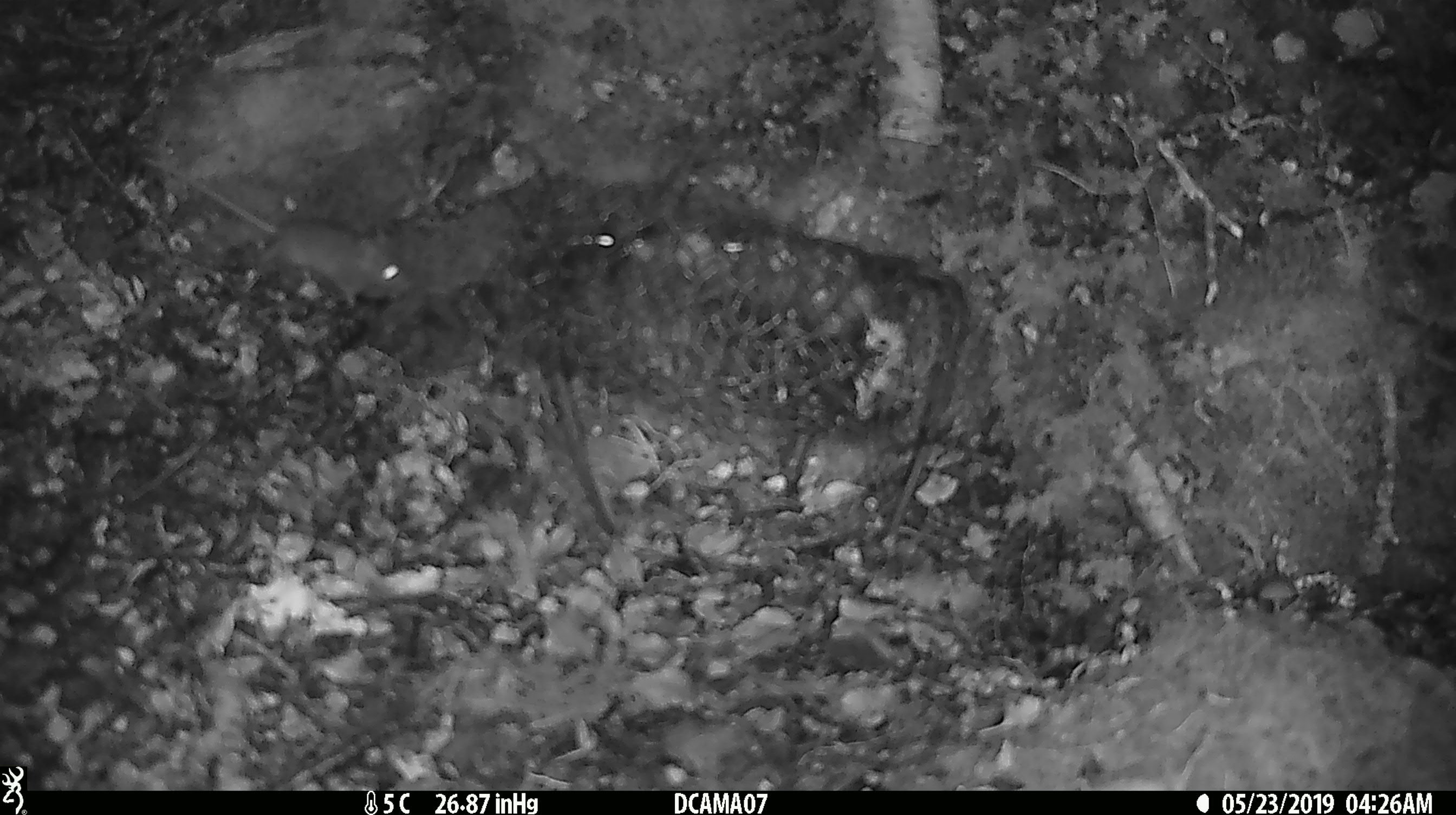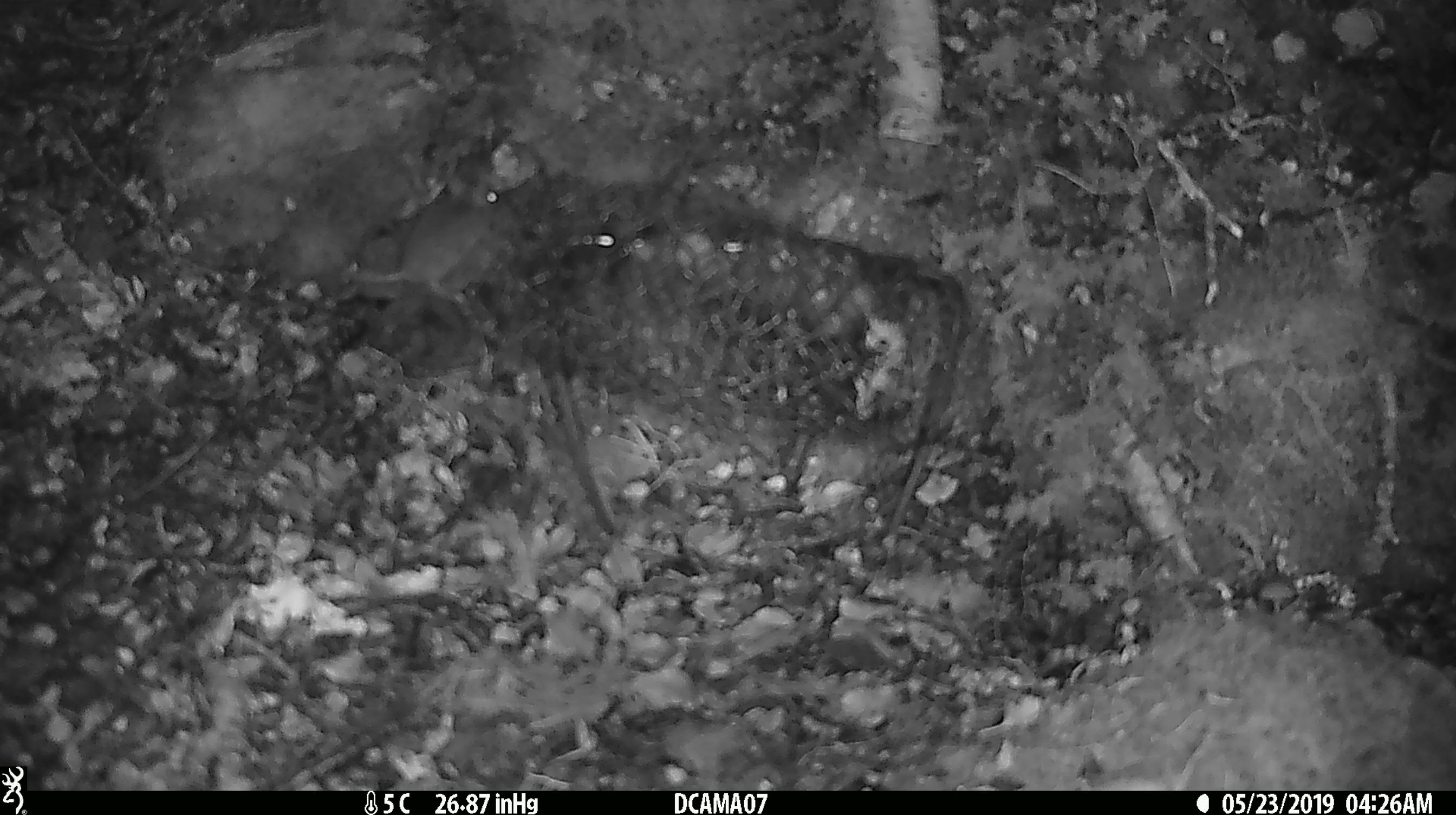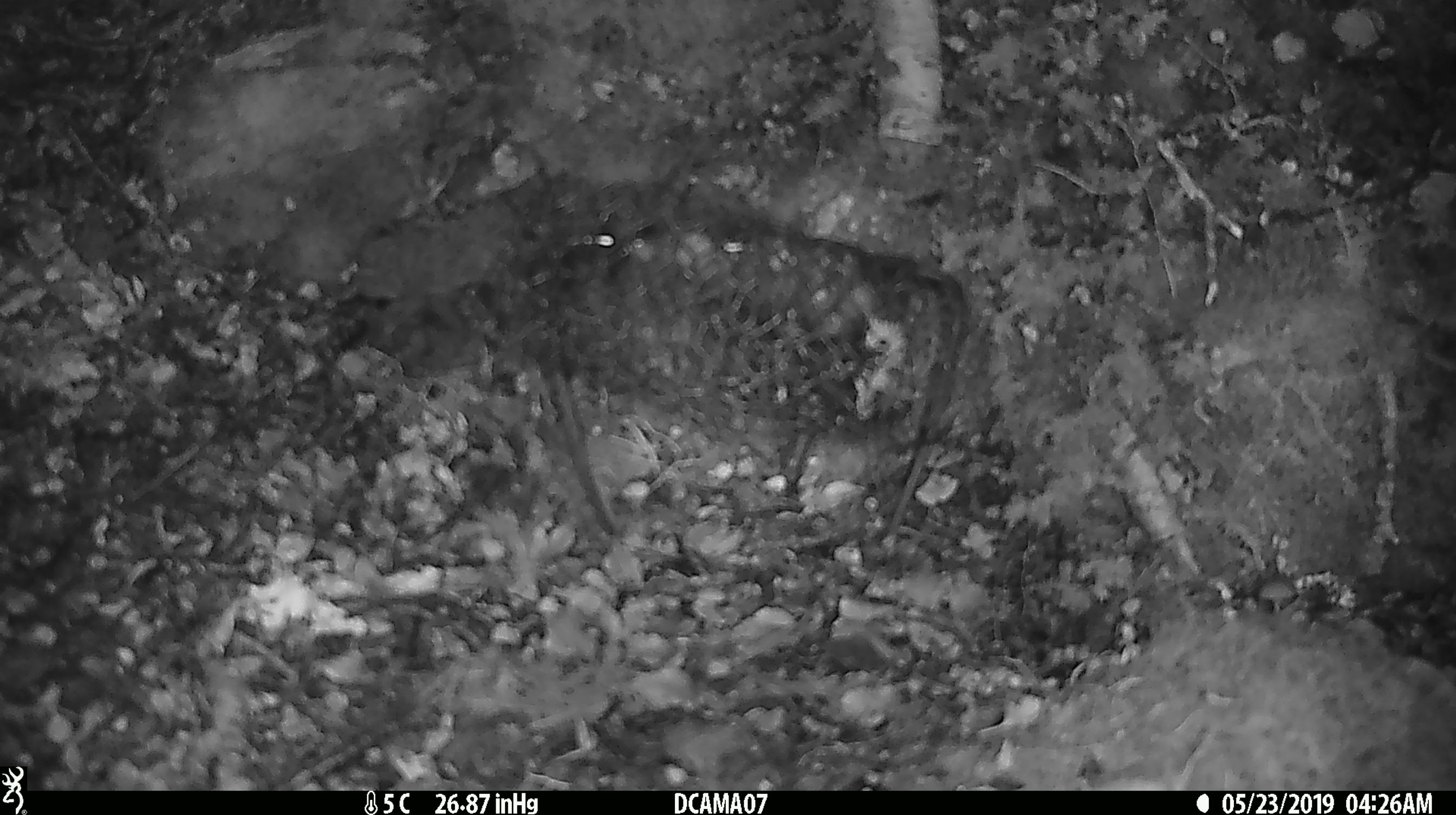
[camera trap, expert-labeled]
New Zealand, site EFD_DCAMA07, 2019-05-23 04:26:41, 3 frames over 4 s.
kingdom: Animalia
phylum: Chordata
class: Mammalia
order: Rodentia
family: Muridae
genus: Mus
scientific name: Mus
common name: mouse